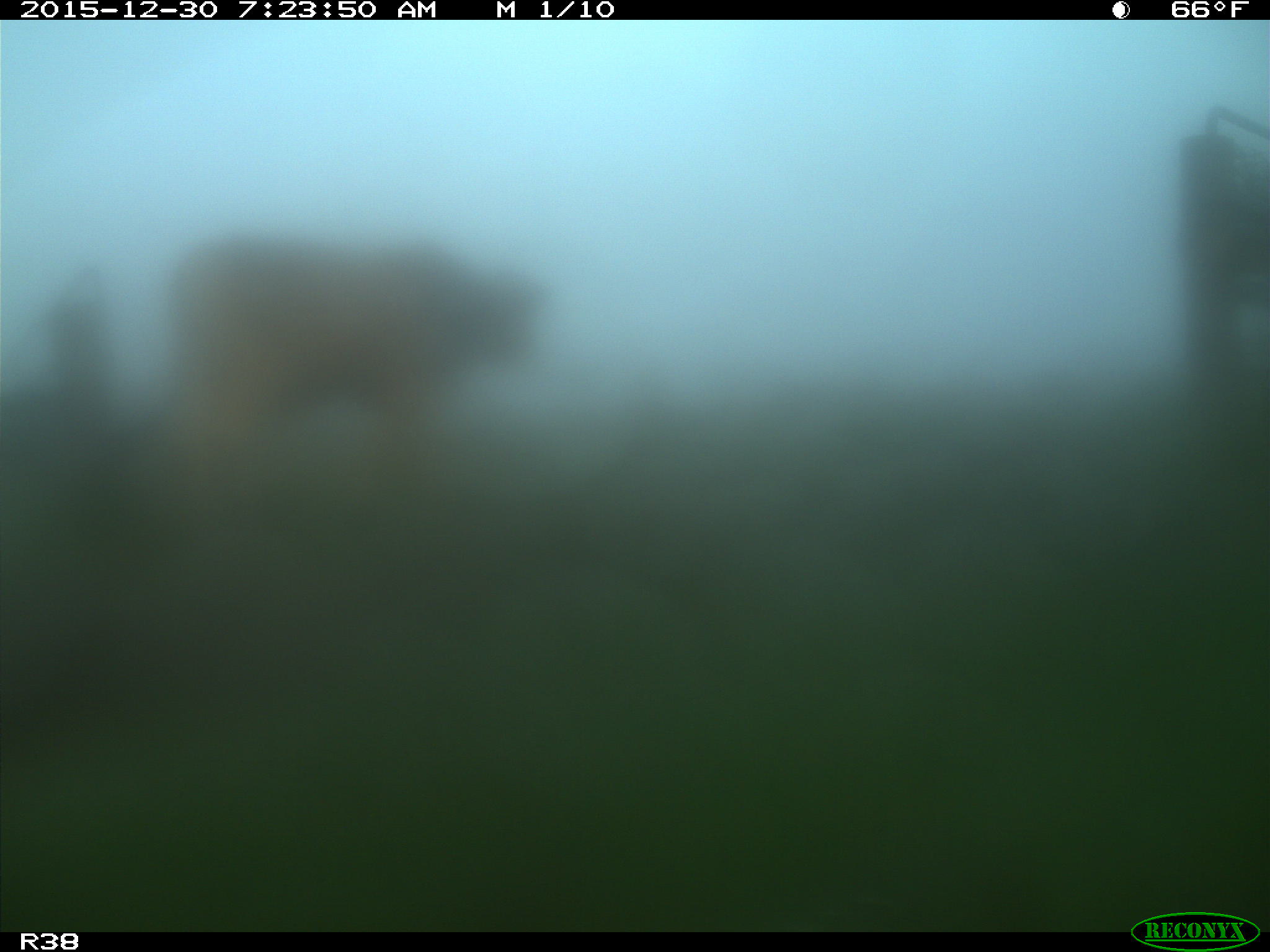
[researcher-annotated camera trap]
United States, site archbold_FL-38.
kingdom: Animalia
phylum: Chordata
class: Mammalia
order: Artiodactyla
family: Bovidae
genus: Bos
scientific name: Bos taurus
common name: domestic cow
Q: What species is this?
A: Bos taurus (domestic cow).